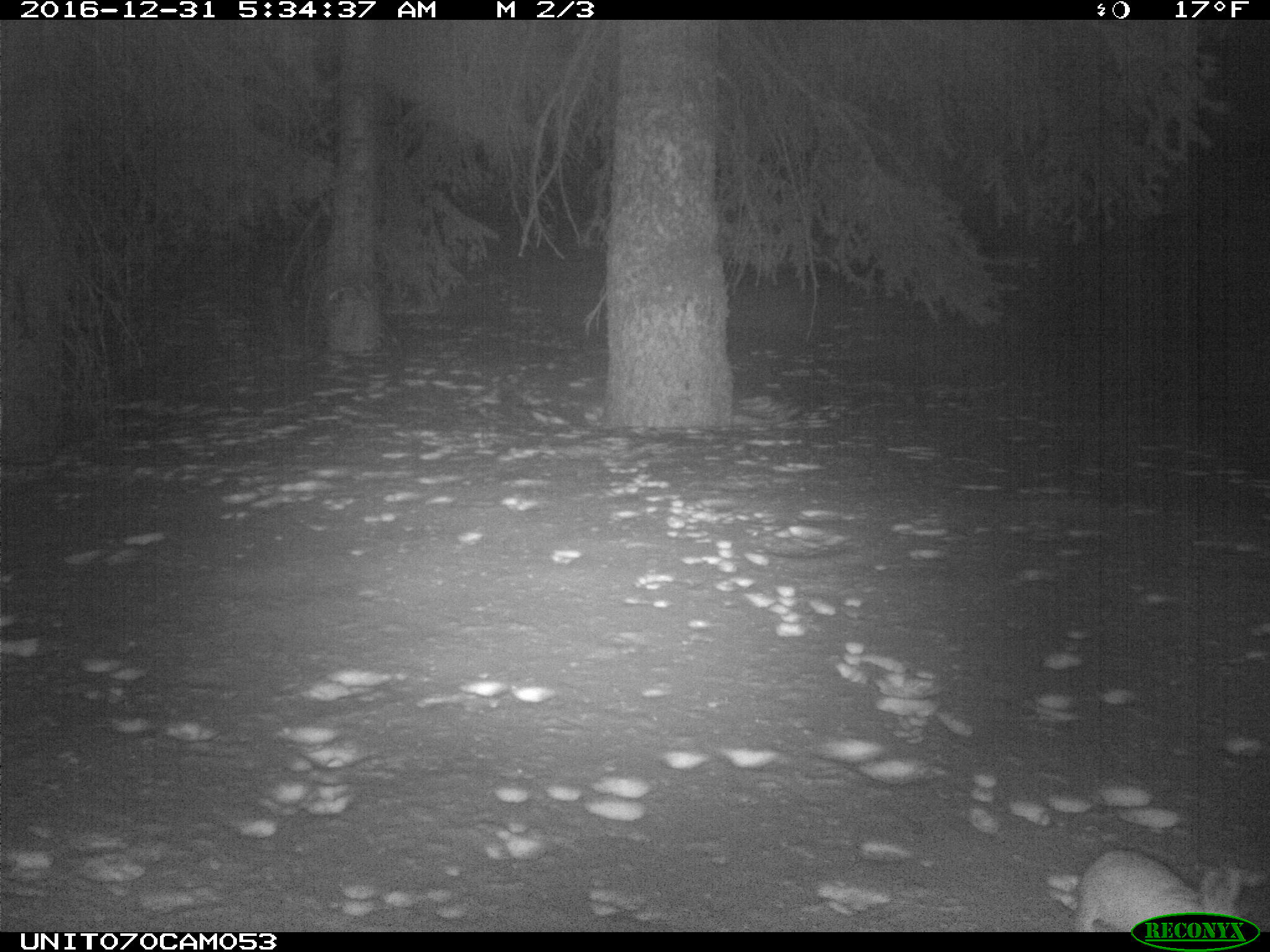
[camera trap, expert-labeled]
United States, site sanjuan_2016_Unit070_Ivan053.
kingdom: Animalia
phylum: Chordata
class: Mammalia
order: Lagomorpha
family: Leporidae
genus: Lepus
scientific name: Lepus americanus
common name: snowshoe hare